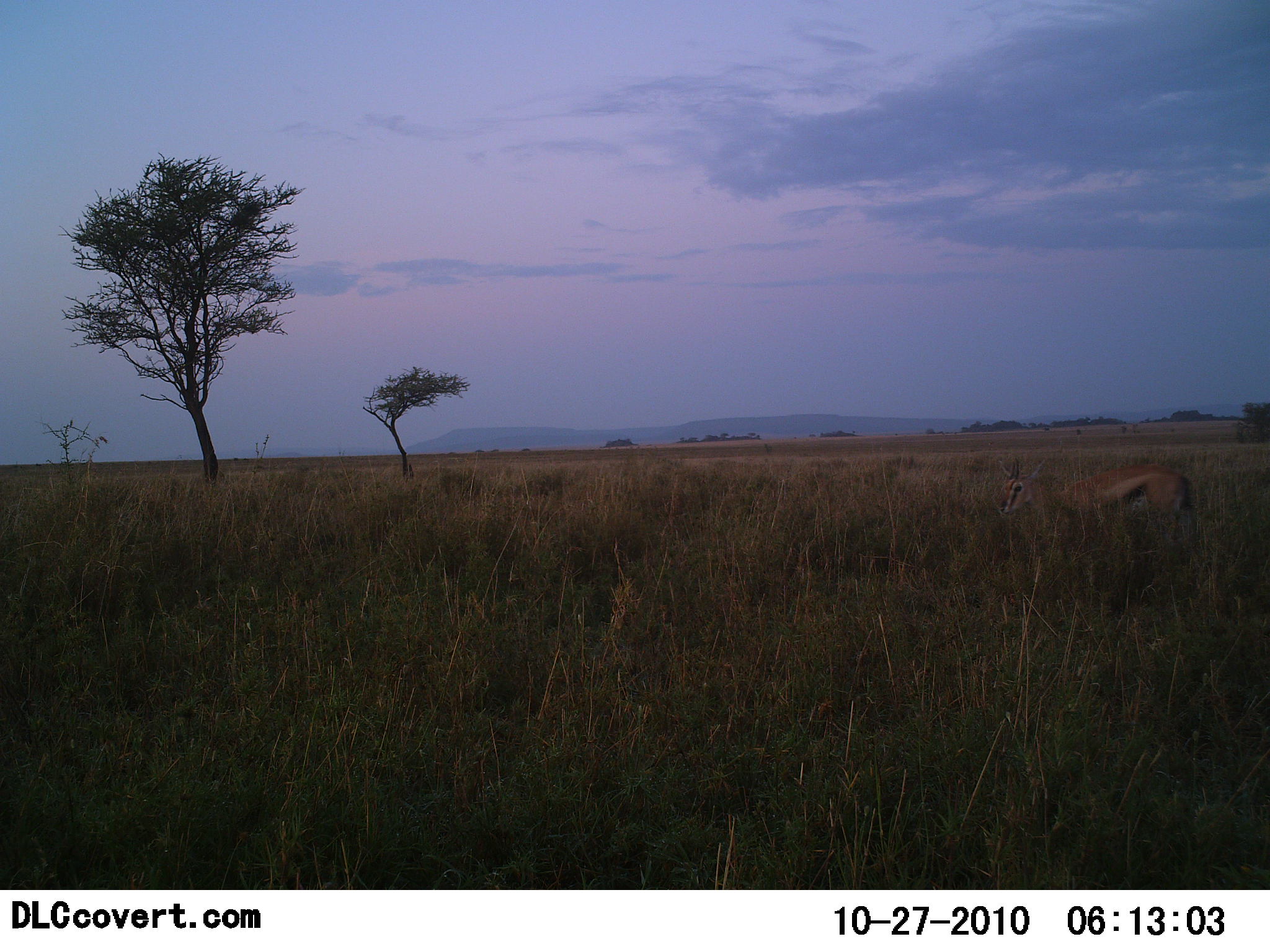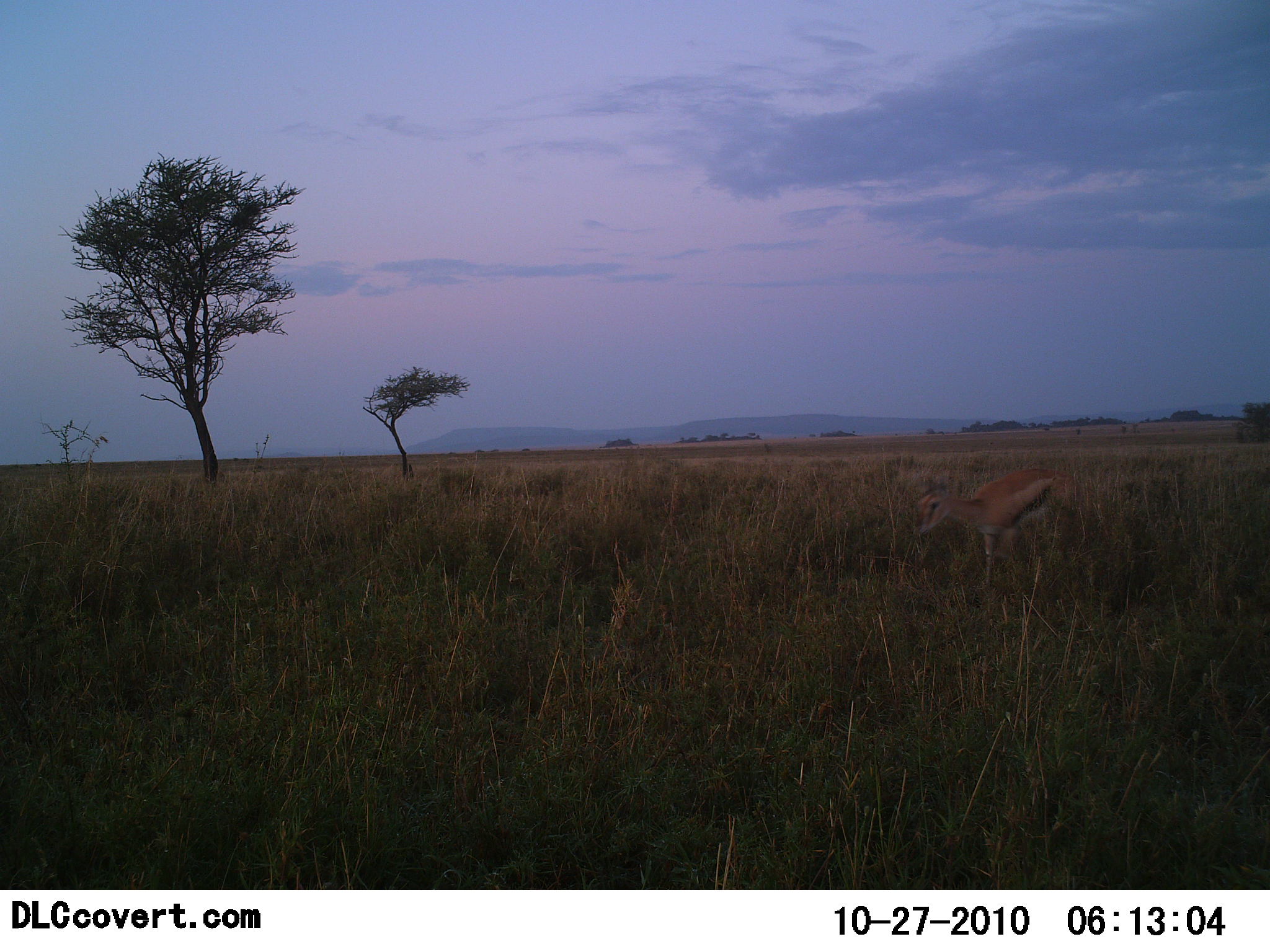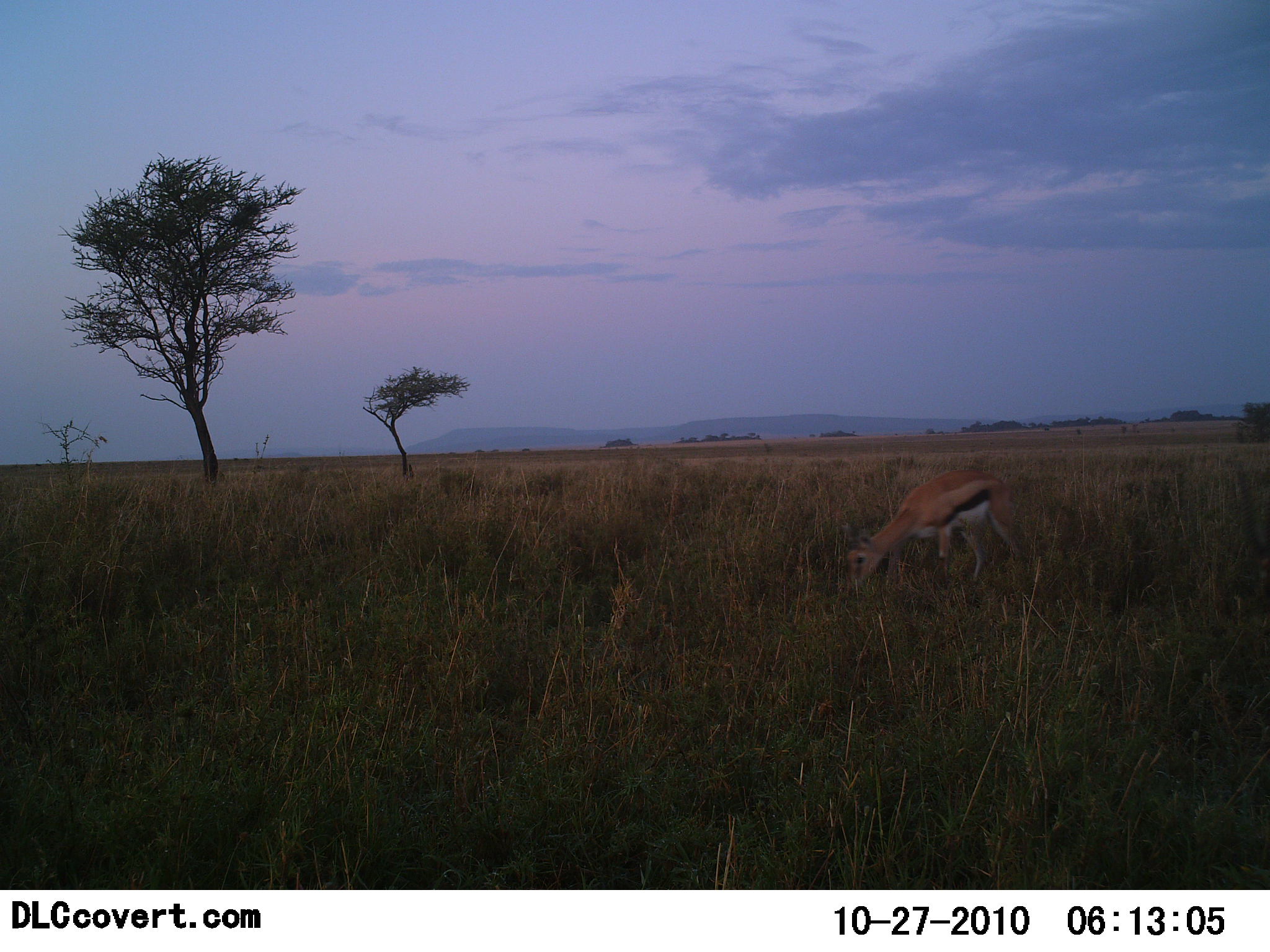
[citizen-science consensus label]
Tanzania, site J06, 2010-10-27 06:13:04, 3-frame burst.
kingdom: Animalia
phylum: Chordata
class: Mammalia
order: Artiodactyla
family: Bovidae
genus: Eudorcas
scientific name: Eudorcas thomsonii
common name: thomson's gazelle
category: gazellethomsons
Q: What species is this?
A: Gazellethomsons (thomson's gazelle) (Eudorcas thomsonii).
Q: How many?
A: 1.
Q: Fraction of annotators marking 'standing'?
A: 7%.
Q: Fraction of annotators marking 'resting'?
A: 0%.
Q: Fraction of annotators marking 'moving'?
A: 93%.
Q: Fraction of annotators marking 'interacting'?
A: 0%.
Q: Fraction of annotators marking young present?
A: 0%.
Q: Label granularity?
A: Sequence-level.